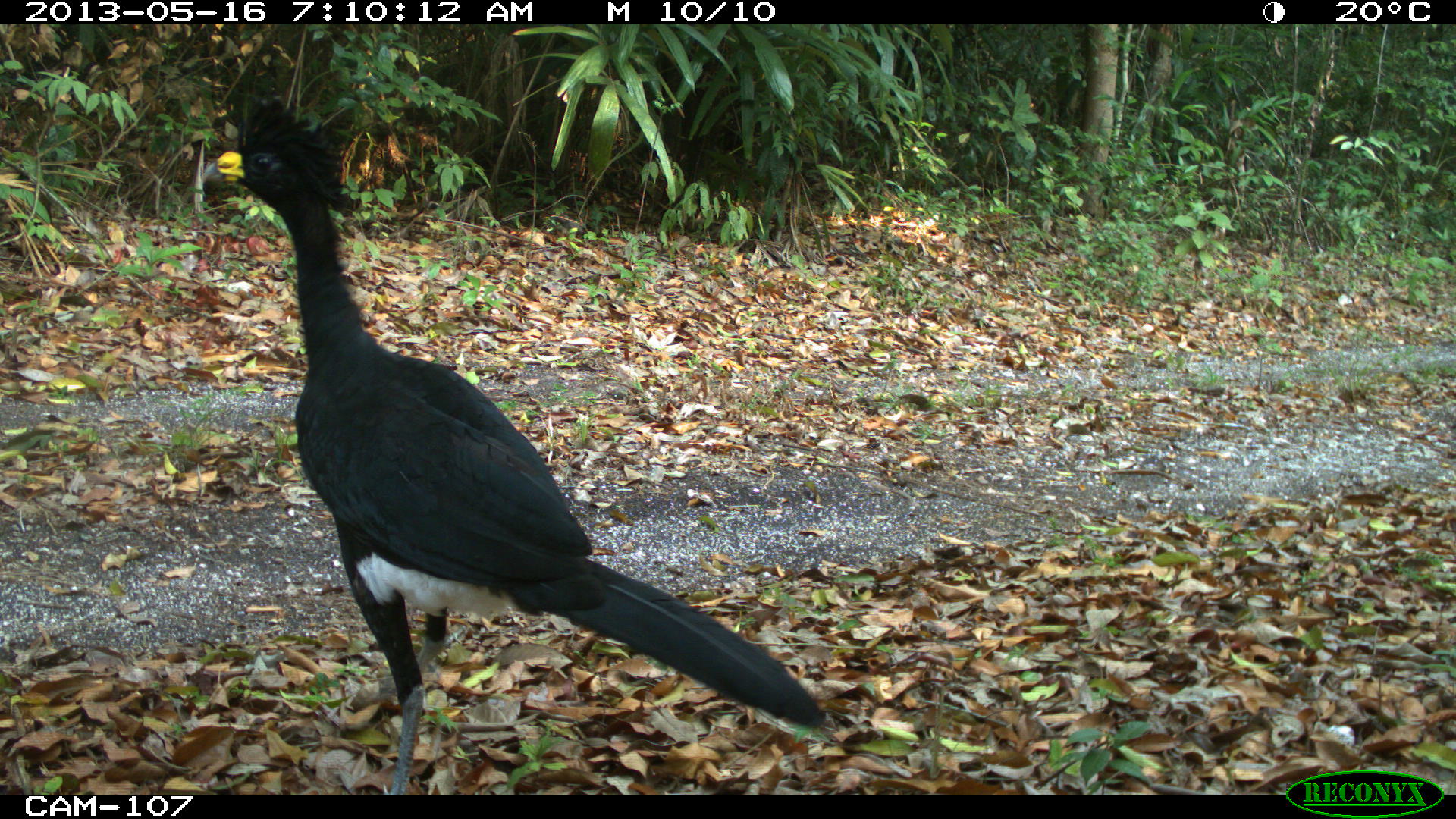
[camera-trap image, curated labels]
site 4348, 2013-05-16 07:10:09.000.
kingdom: Animalia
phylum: Chordata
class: Aves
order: Galliformes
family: Cracidae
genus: Crax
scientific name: Crax rubra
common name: great curassow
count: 2